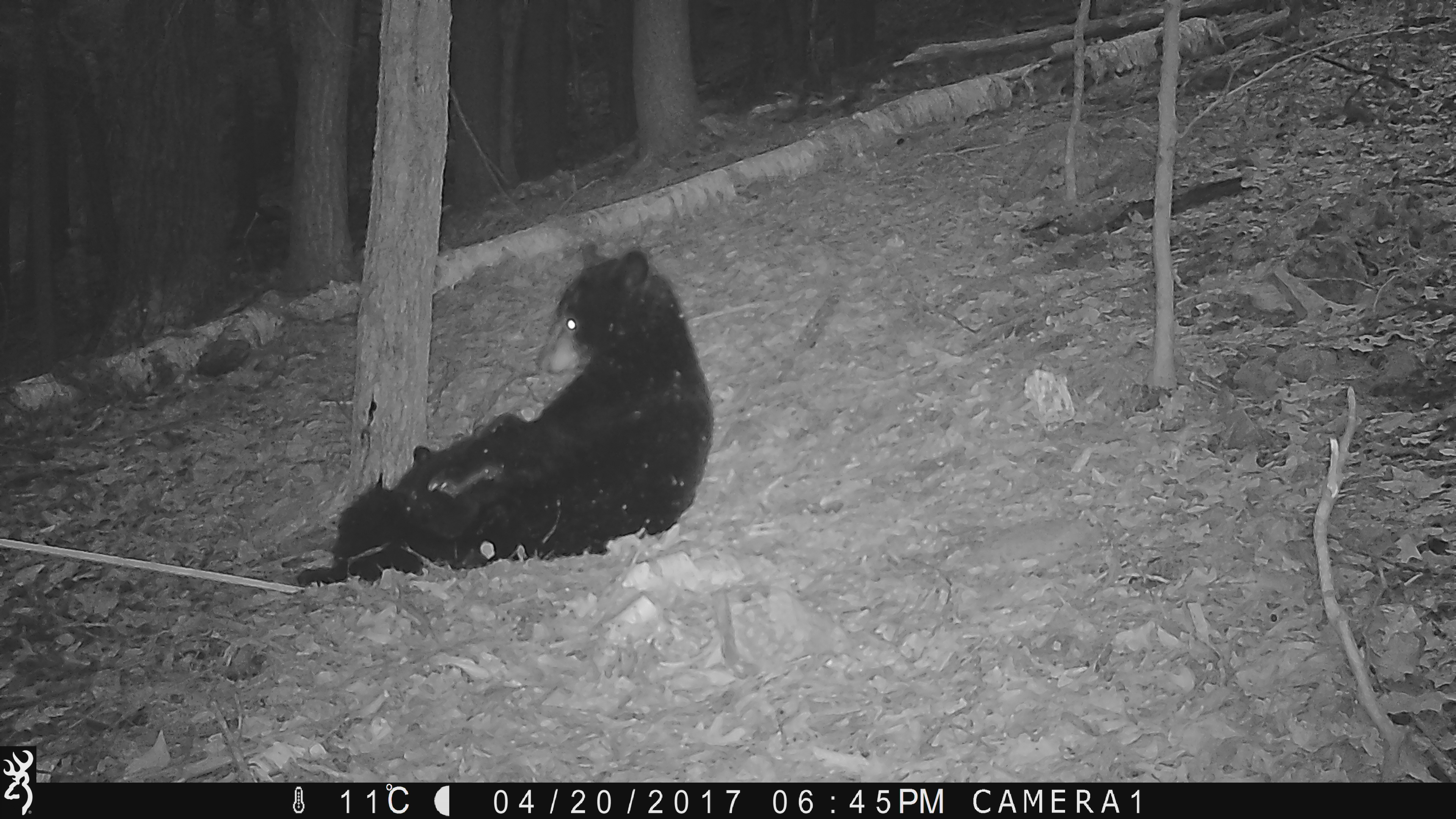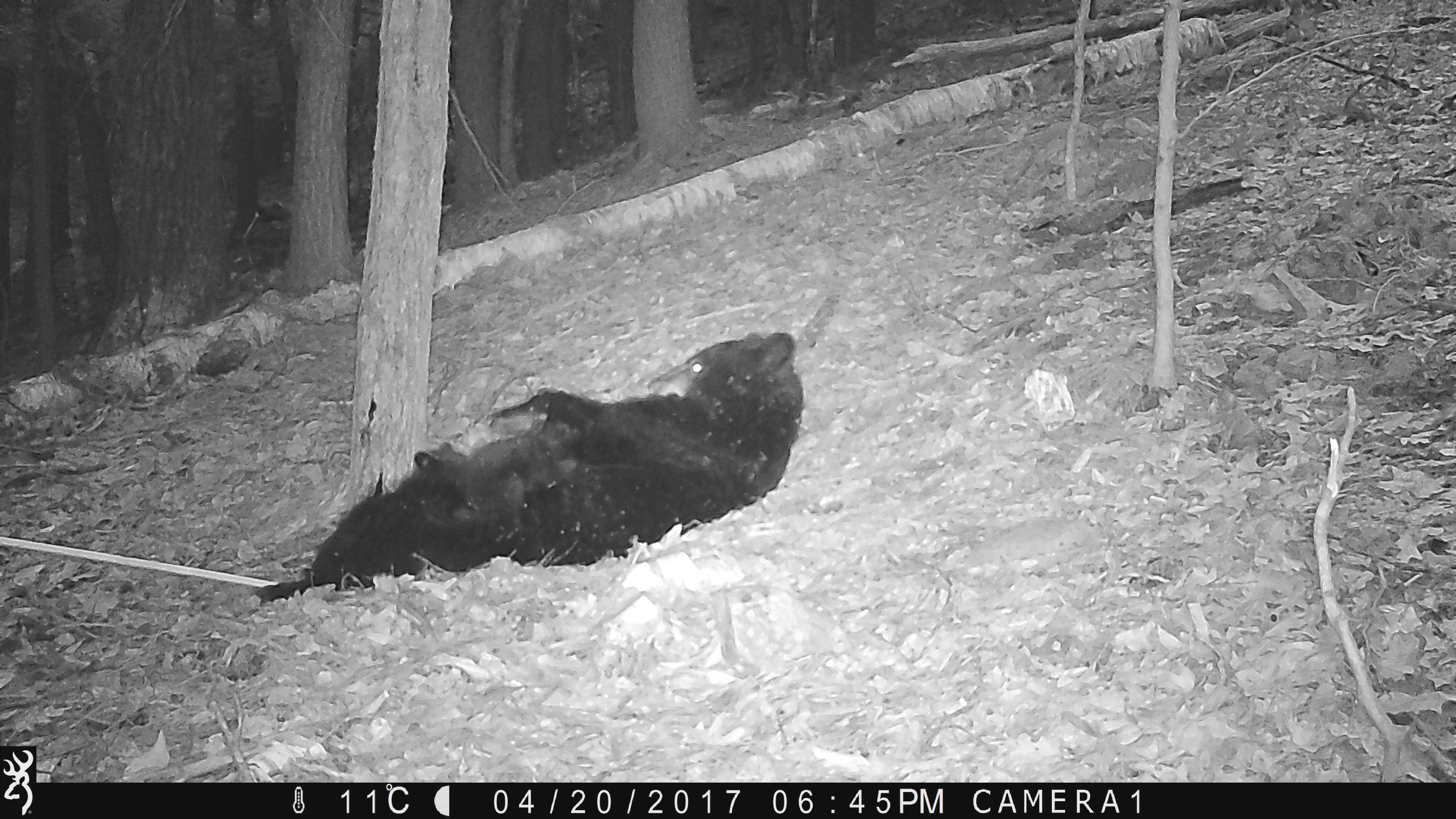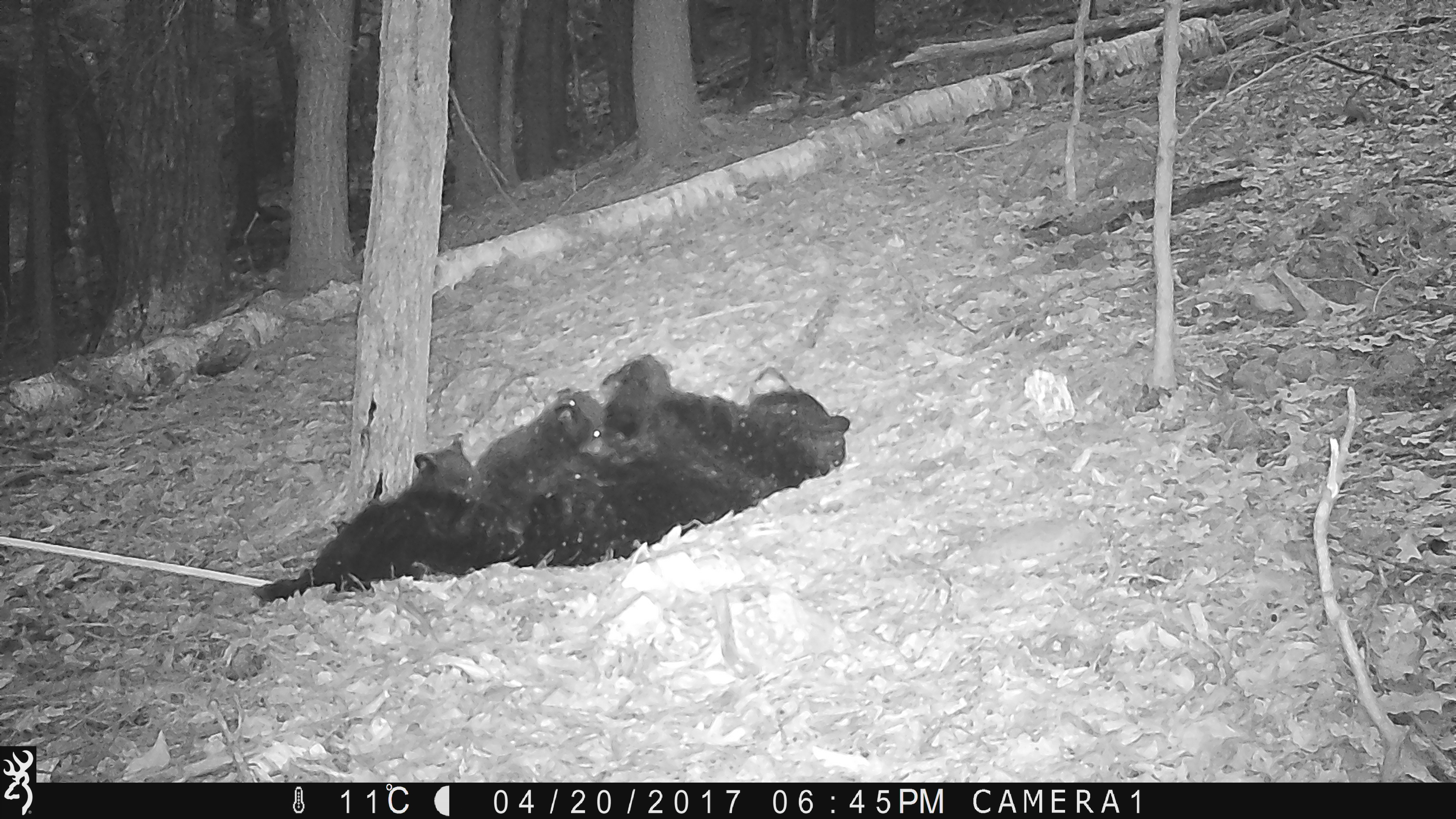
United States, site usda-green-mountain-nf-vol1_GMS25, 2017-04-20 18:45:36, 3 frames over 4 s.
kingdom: Animalia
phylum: Chordata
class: Mammalia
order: Carnivora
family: Ursidae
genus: Ursus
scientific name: Ursus americanus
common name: black bear